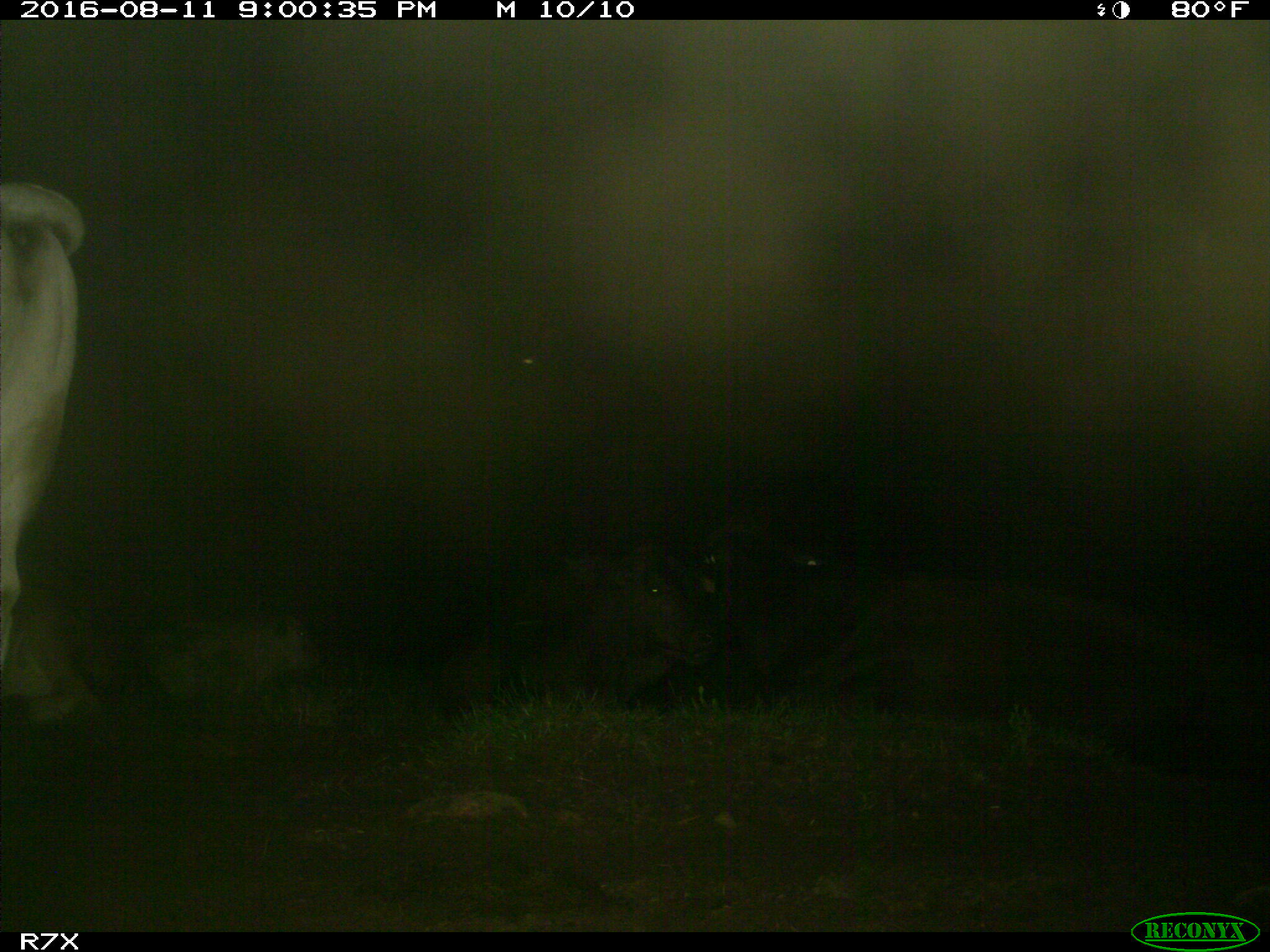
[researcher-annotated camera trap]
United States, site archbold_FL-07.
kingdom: Animalia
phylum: Chordata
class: Mammalia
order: Artiodactyla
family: Bovidae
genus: Bos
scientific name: Bos taurus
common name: domestic cow